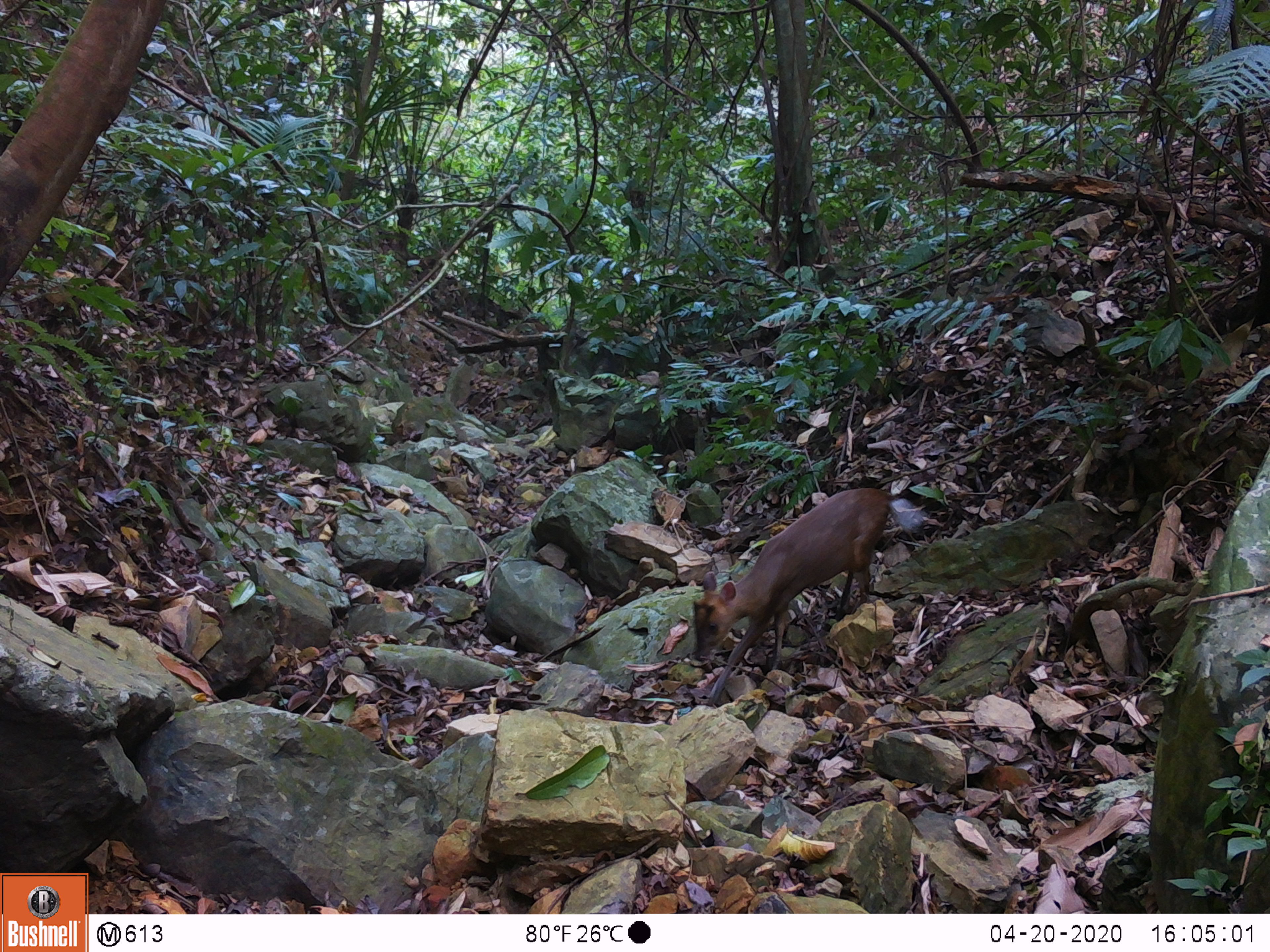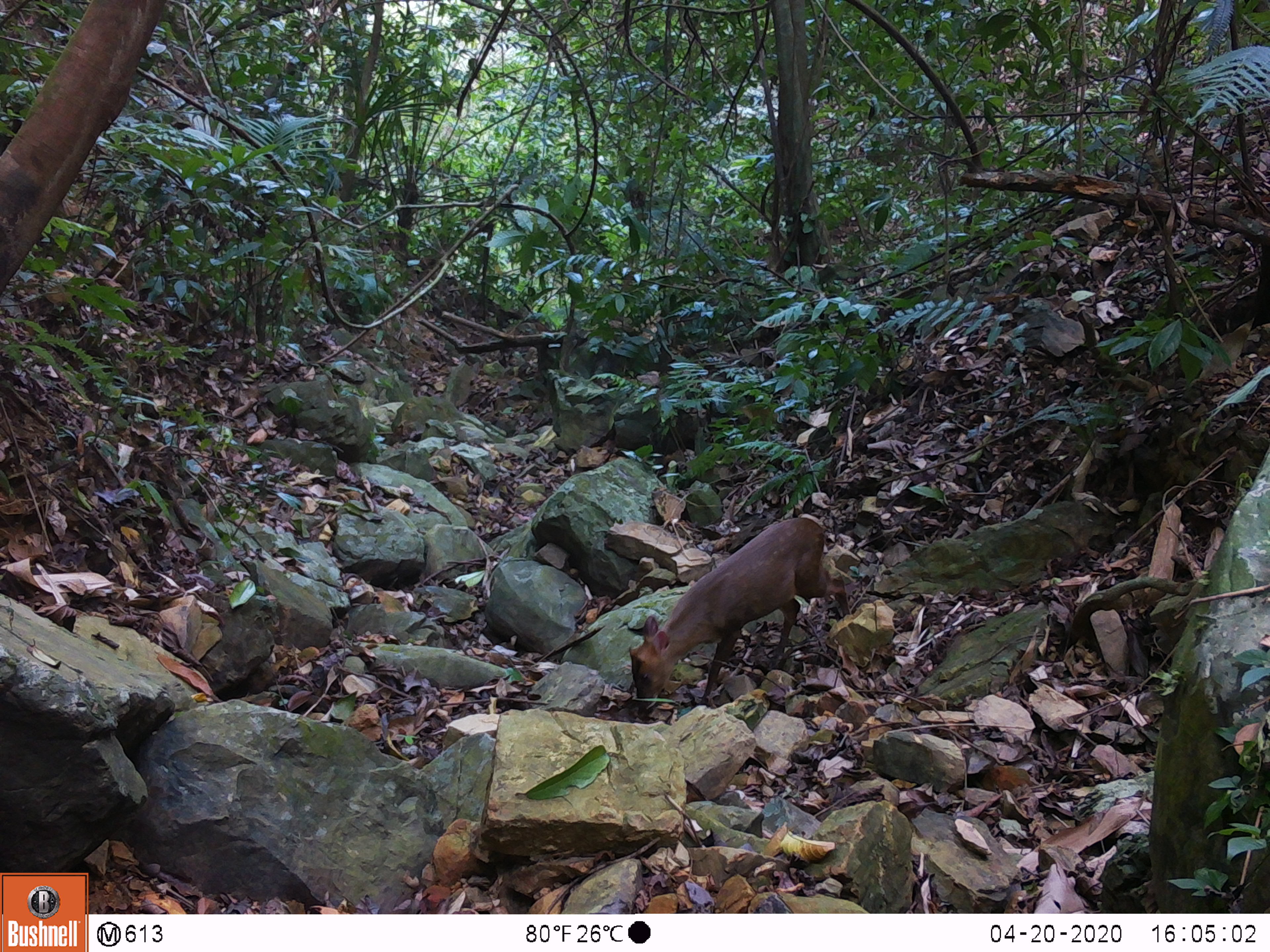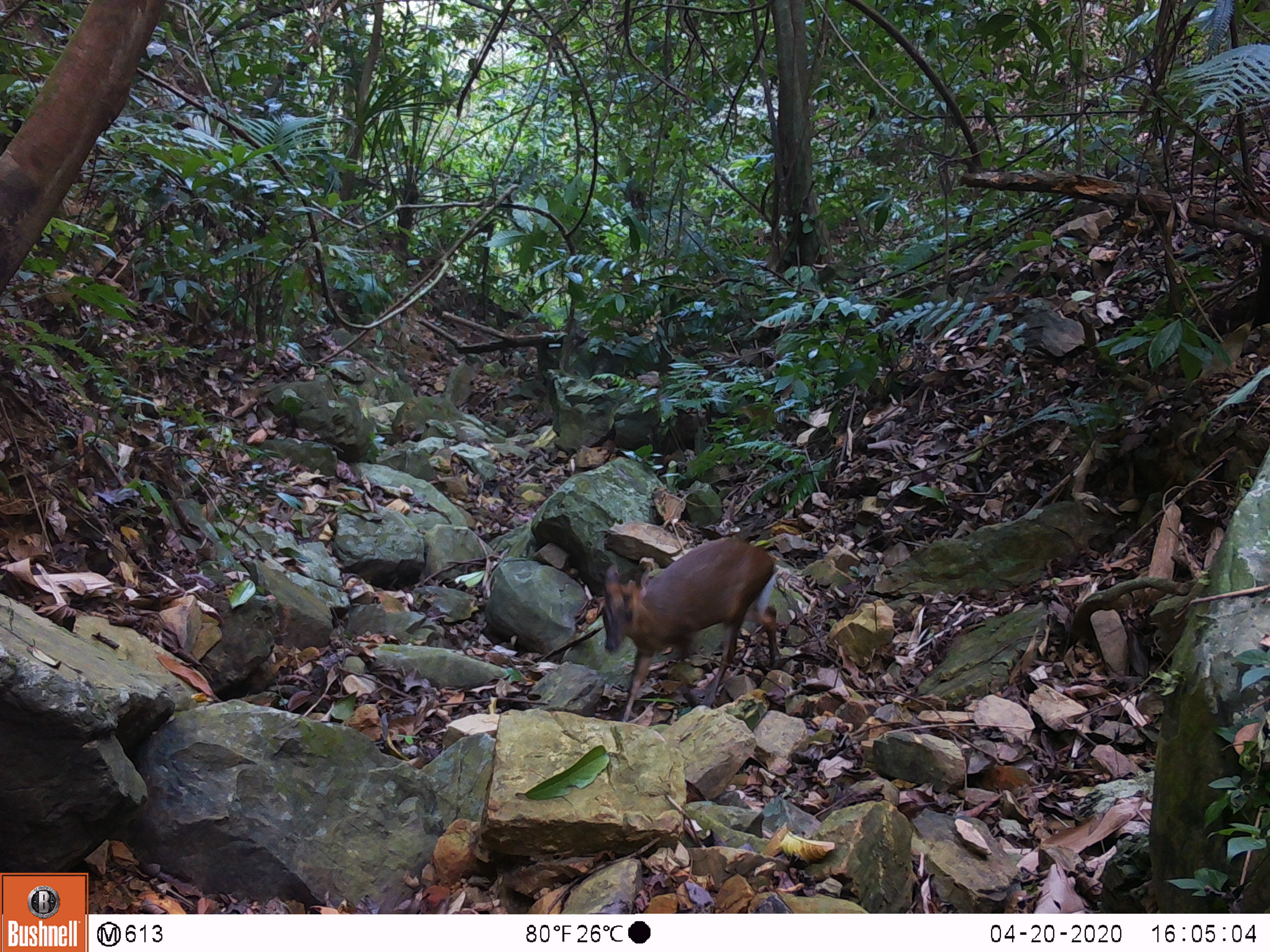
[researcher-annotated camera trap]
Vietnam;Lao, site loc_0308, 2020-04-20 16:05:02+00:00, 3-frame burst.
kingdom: Animalia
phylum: Chordata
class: Mammalia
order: Artiodactyla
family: Cervidae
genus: Muntiacus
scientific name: Muntiacus rooseveltorum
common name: roosevelt's muntjac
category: roosevelts muntjac group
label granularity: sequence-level